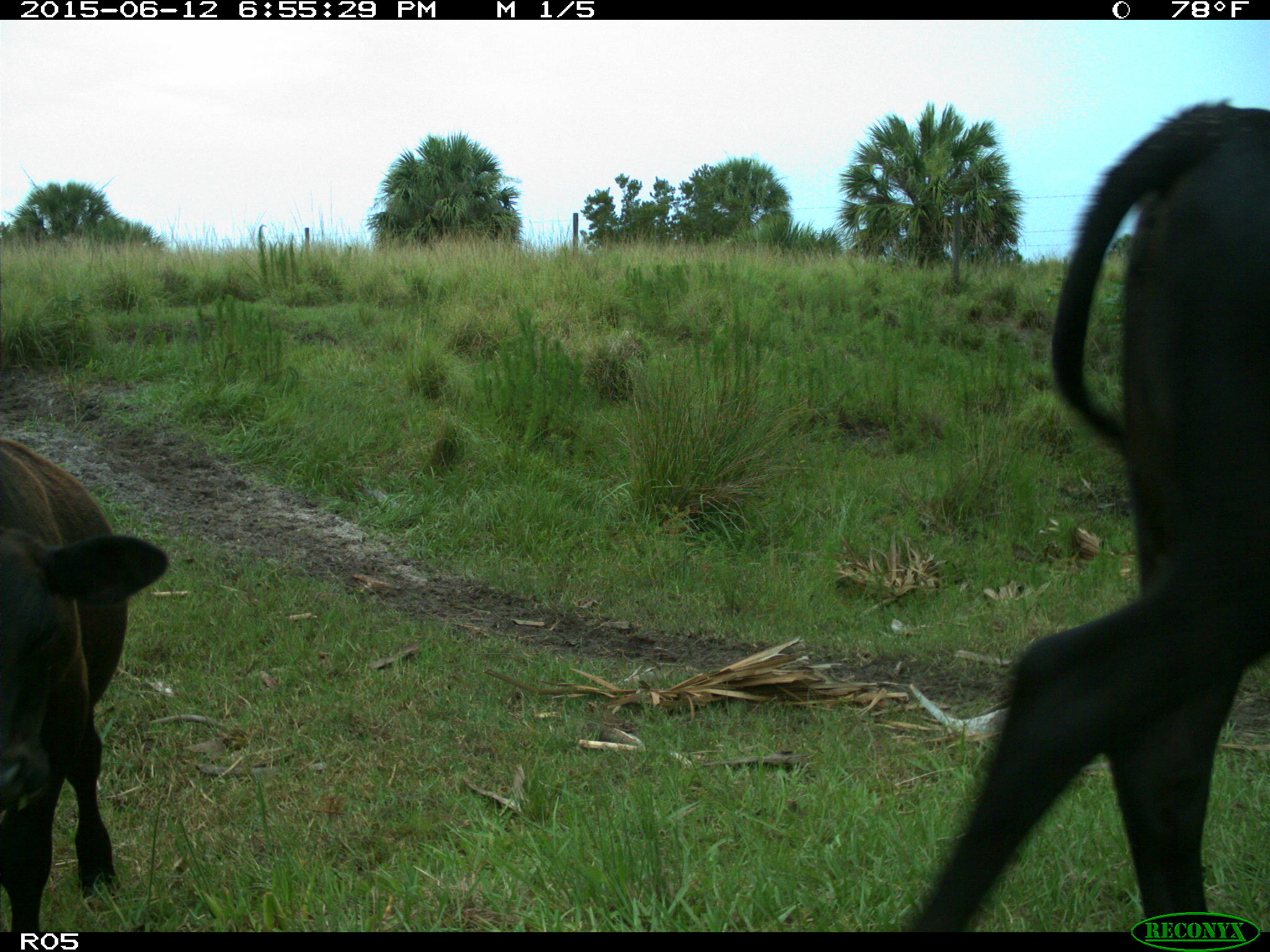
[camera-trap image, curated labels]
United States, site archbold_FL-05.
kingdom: Animalia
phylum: Chordata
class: Mammalia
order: Artiodactyla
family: Bovidae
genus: Bos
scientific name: Bos taurus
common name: domestic cow